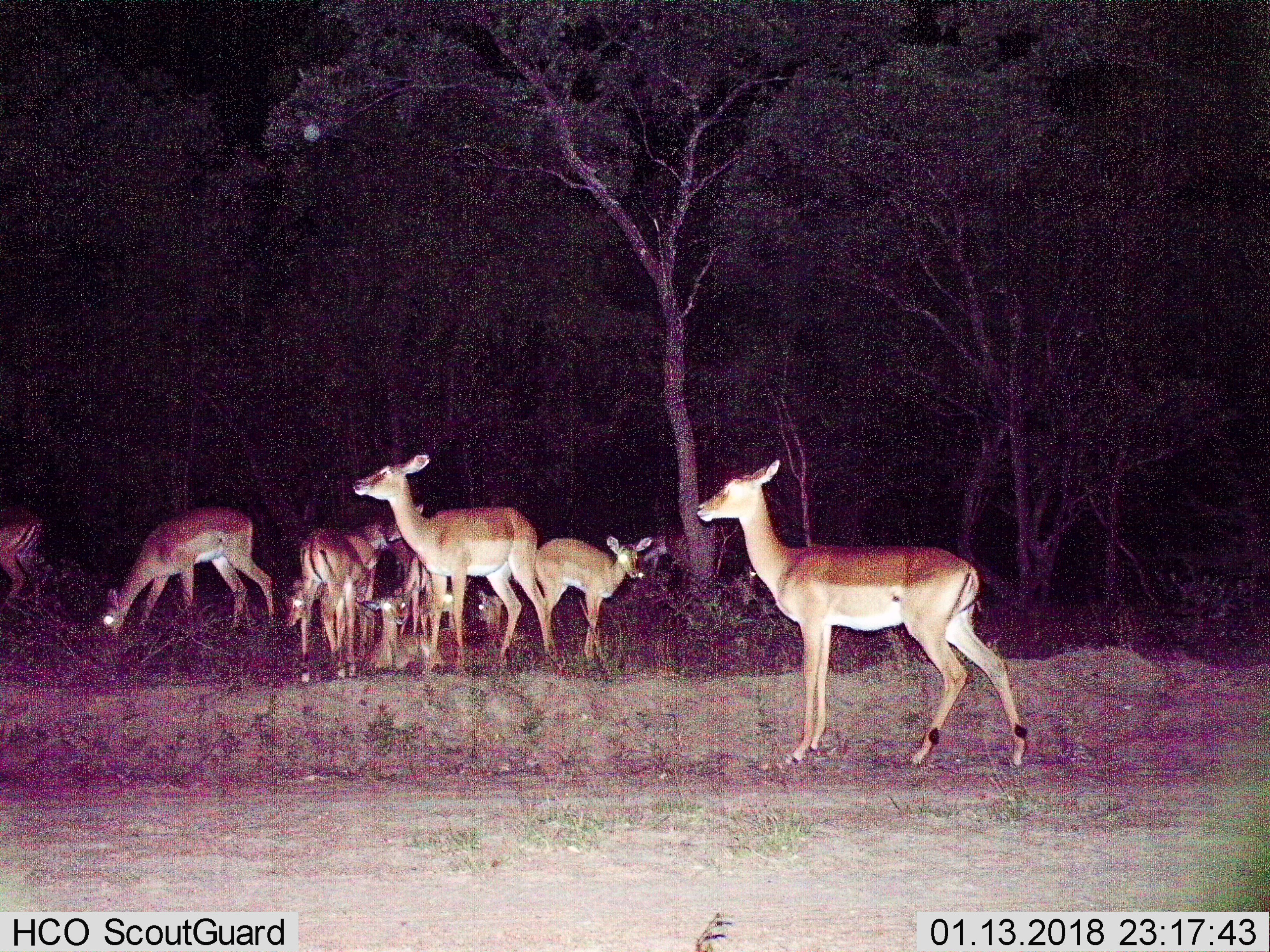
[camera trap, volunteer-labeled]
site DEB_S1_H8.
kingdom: Animalia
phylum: Chordata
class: Mammalia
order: Artiodactyla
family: Bovidae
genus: Aepyceros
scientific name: Aepyceros melampus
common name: impala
Impala (Aepyceros melampus), count 11-50. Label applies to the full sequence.